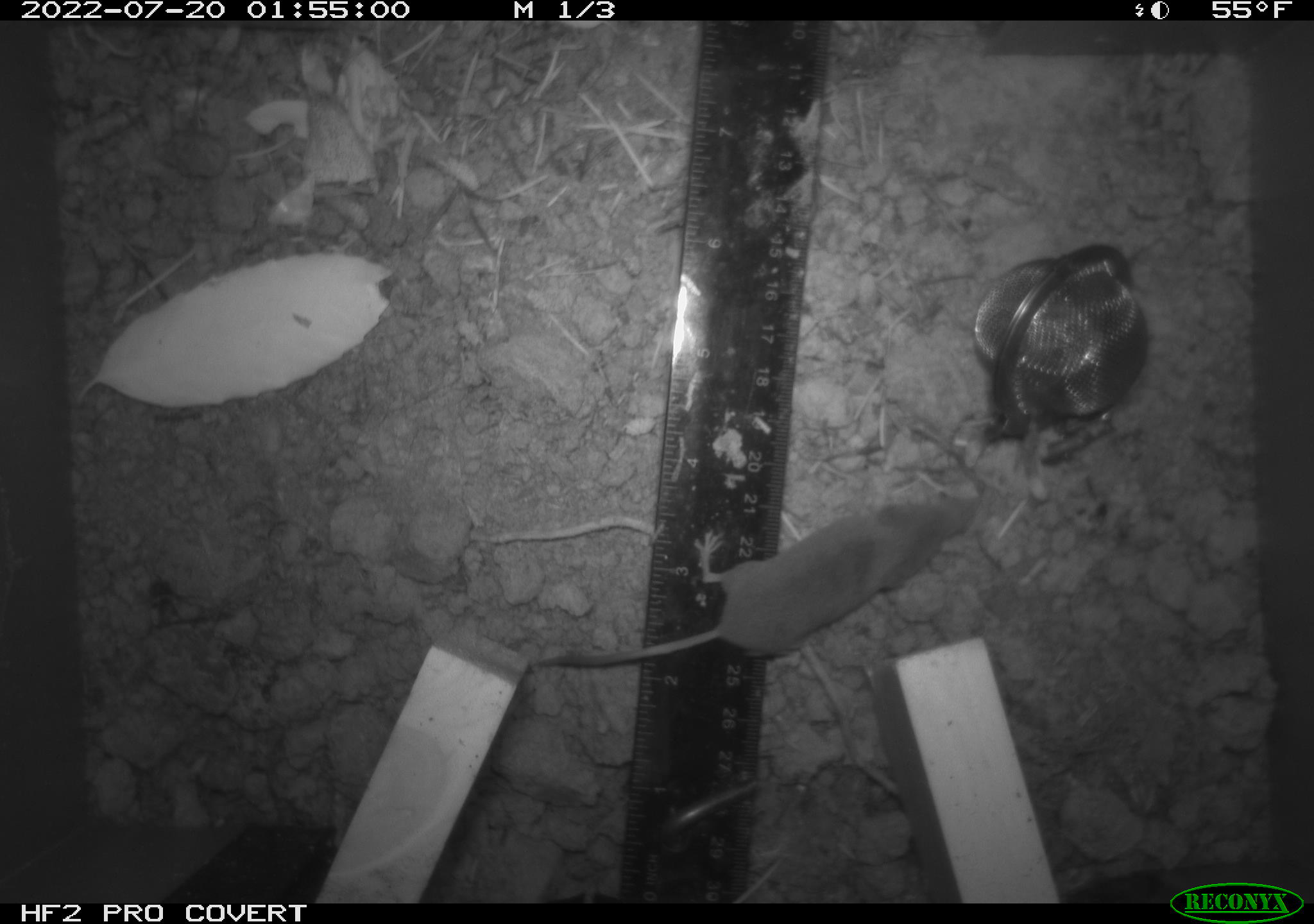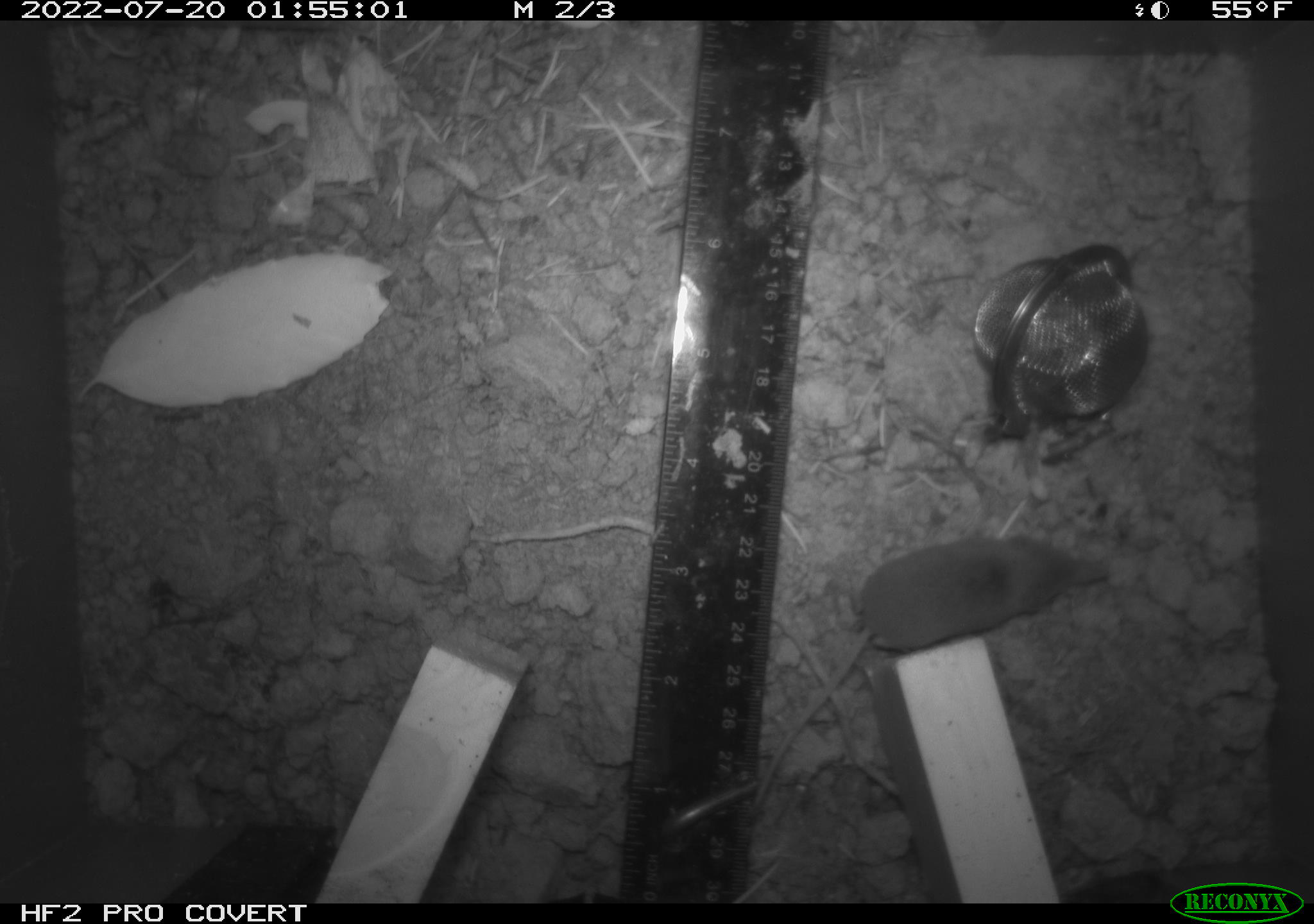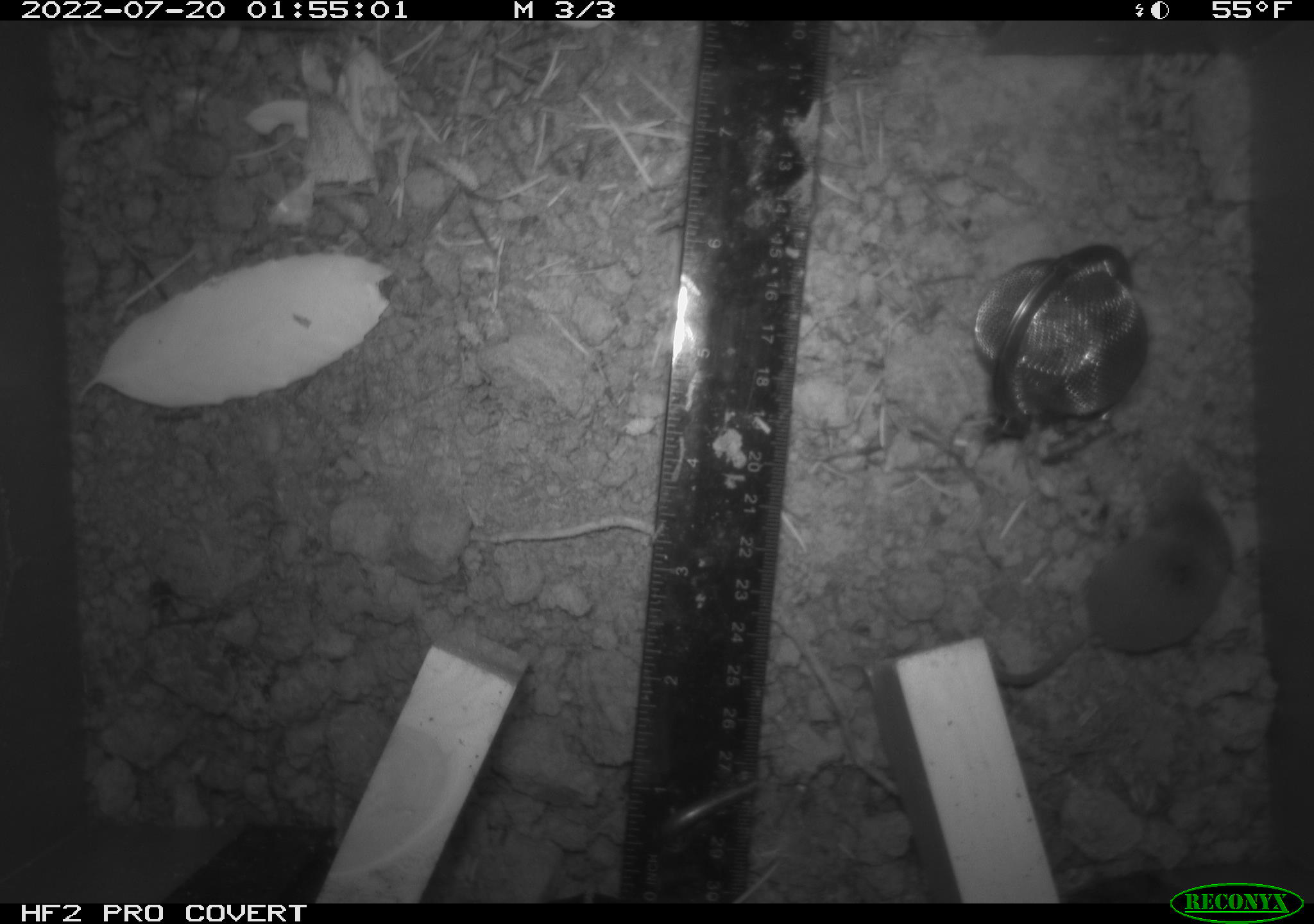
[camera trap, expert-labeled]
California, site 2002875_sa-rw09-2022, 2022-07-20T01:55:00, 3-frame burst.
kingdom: Animalia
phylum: Chordata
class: Mammalia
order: Eulipotyphla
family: Soricidae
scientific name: Soricidae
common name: shrews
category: soricidae family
Soricidae family (shrews) (Soricidae).